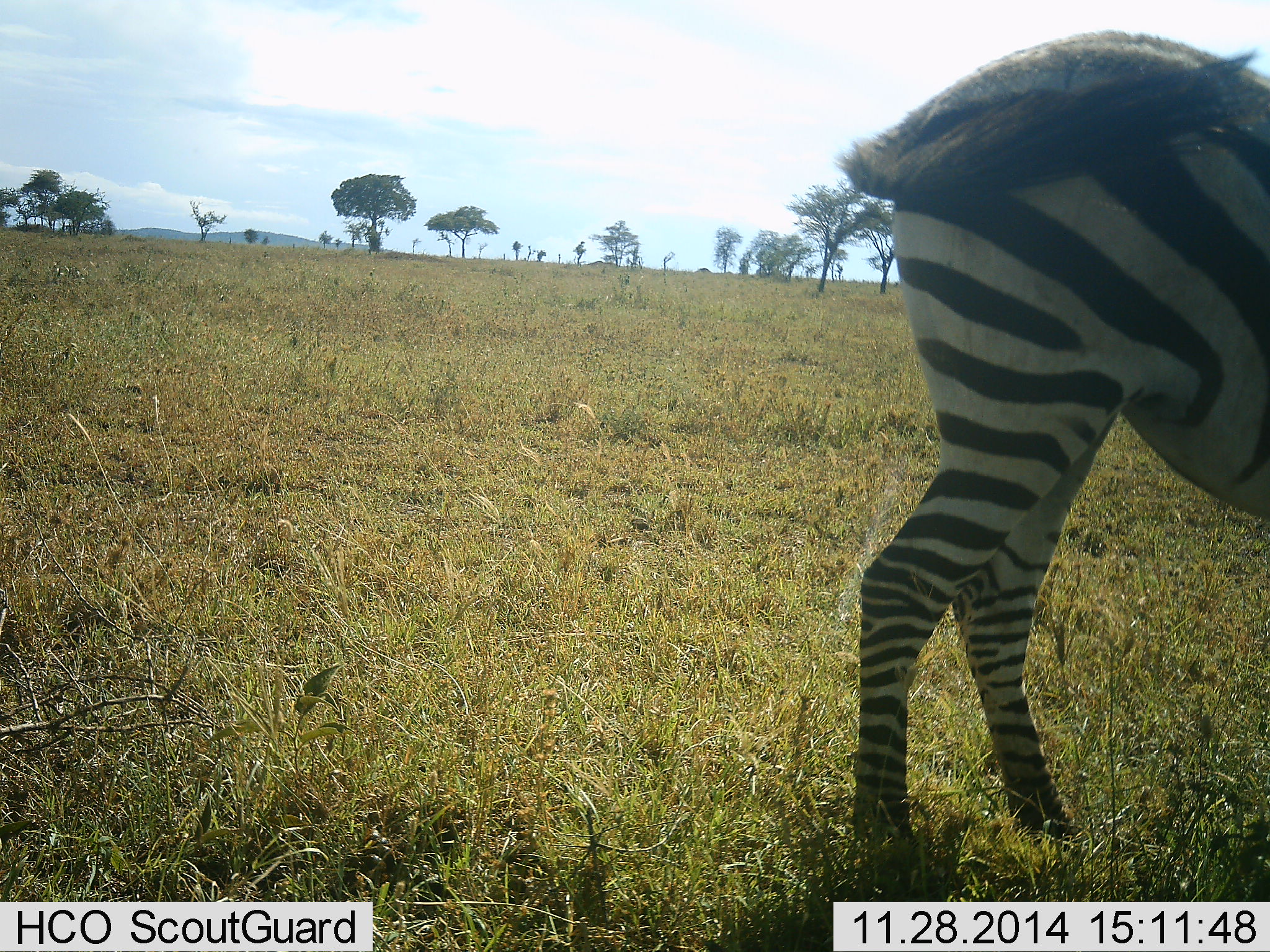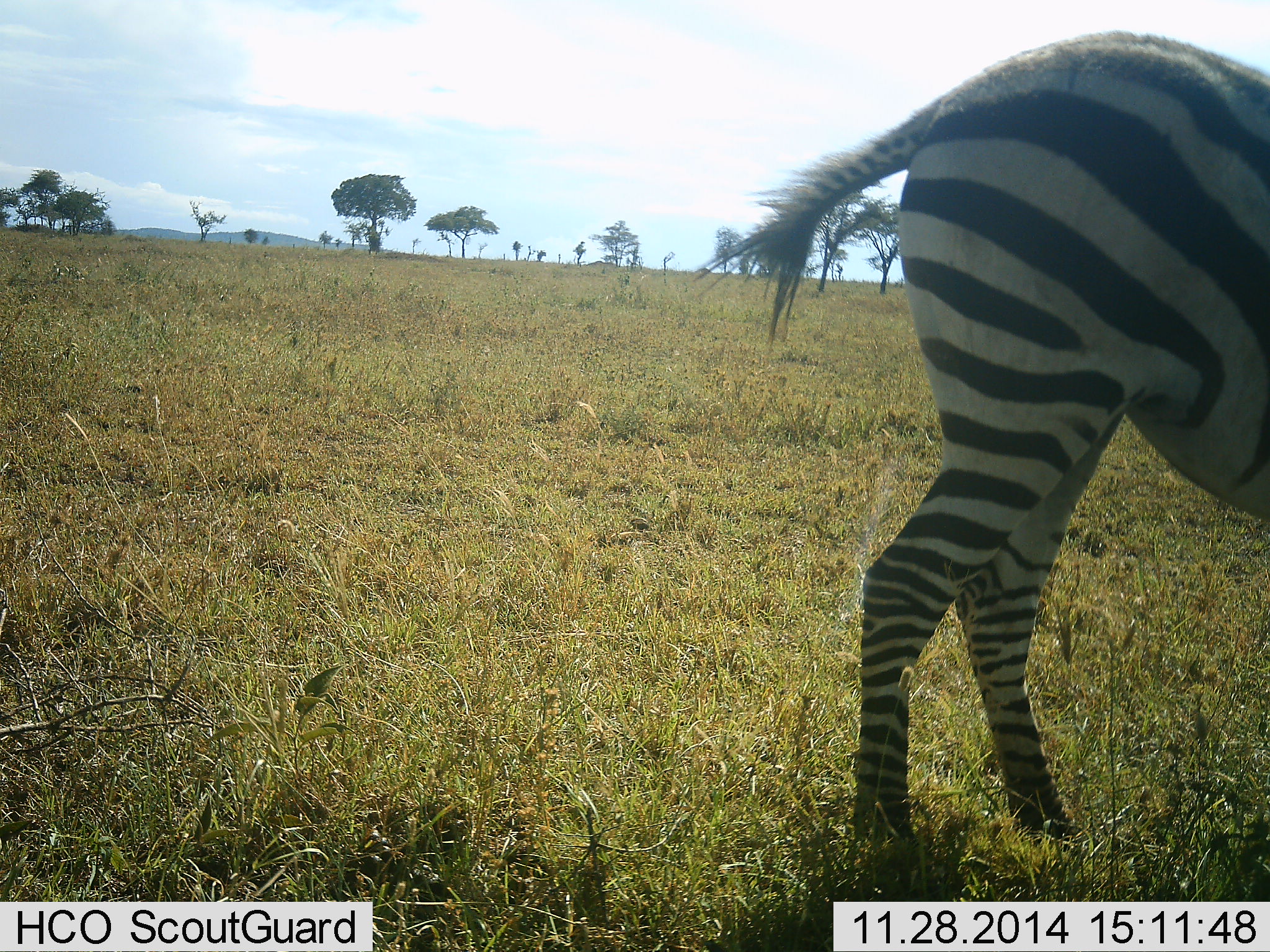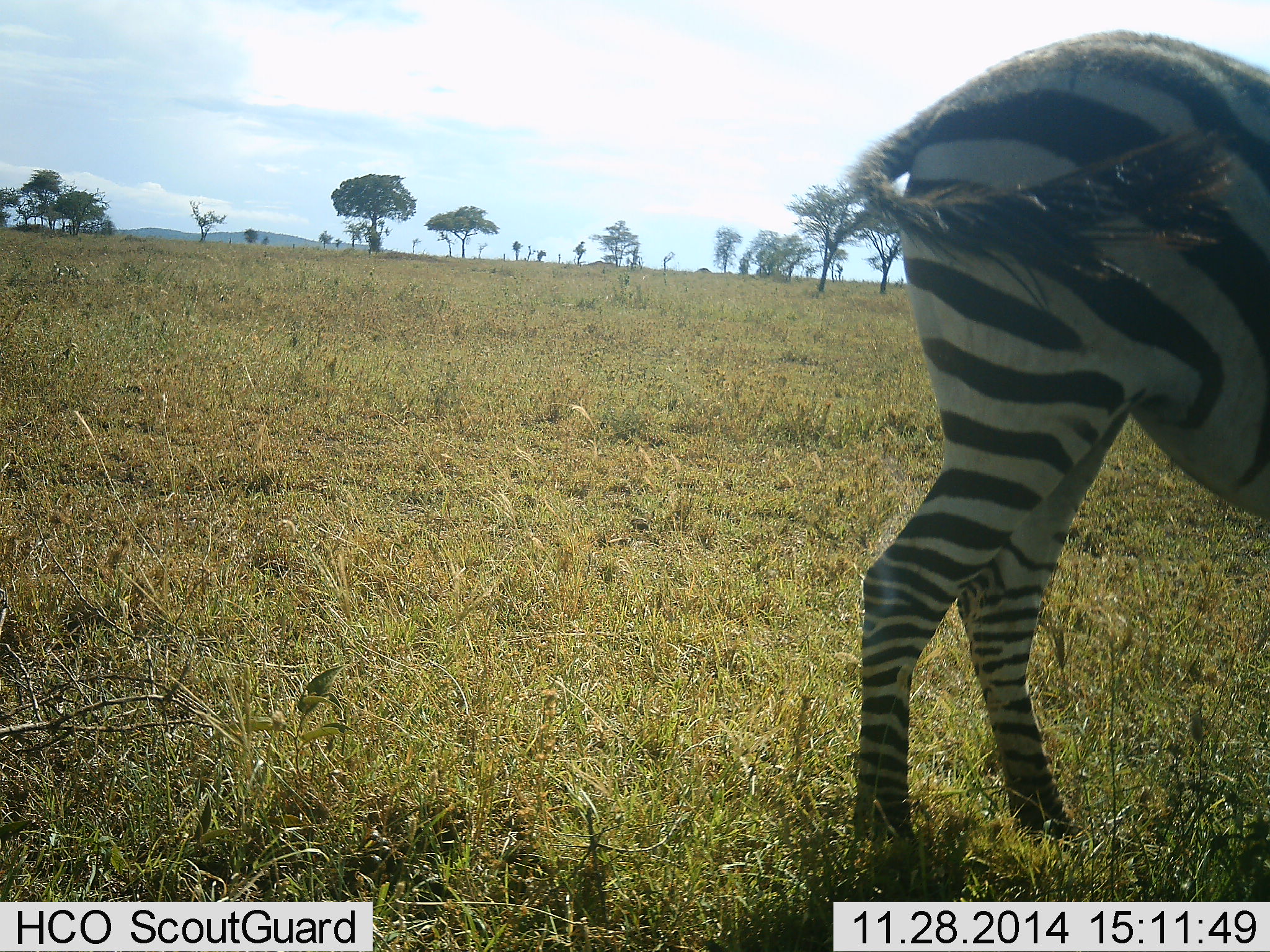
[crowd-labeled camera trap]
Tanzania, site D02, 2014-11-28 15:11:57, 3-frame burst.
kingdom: Animalia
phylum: Chordata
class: Mammalia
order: Perissodactyla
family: Equidae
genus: Equus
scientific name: Equus quagga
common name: plains zebra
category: zebra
Zebra (plains zebra) (Equus quagga), count 1. Behavior (volunteer vote fractions): standing 91%, resting 0%, moving 9%, interacting 0%. Young present (vote fraction): 0%. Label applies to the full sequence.